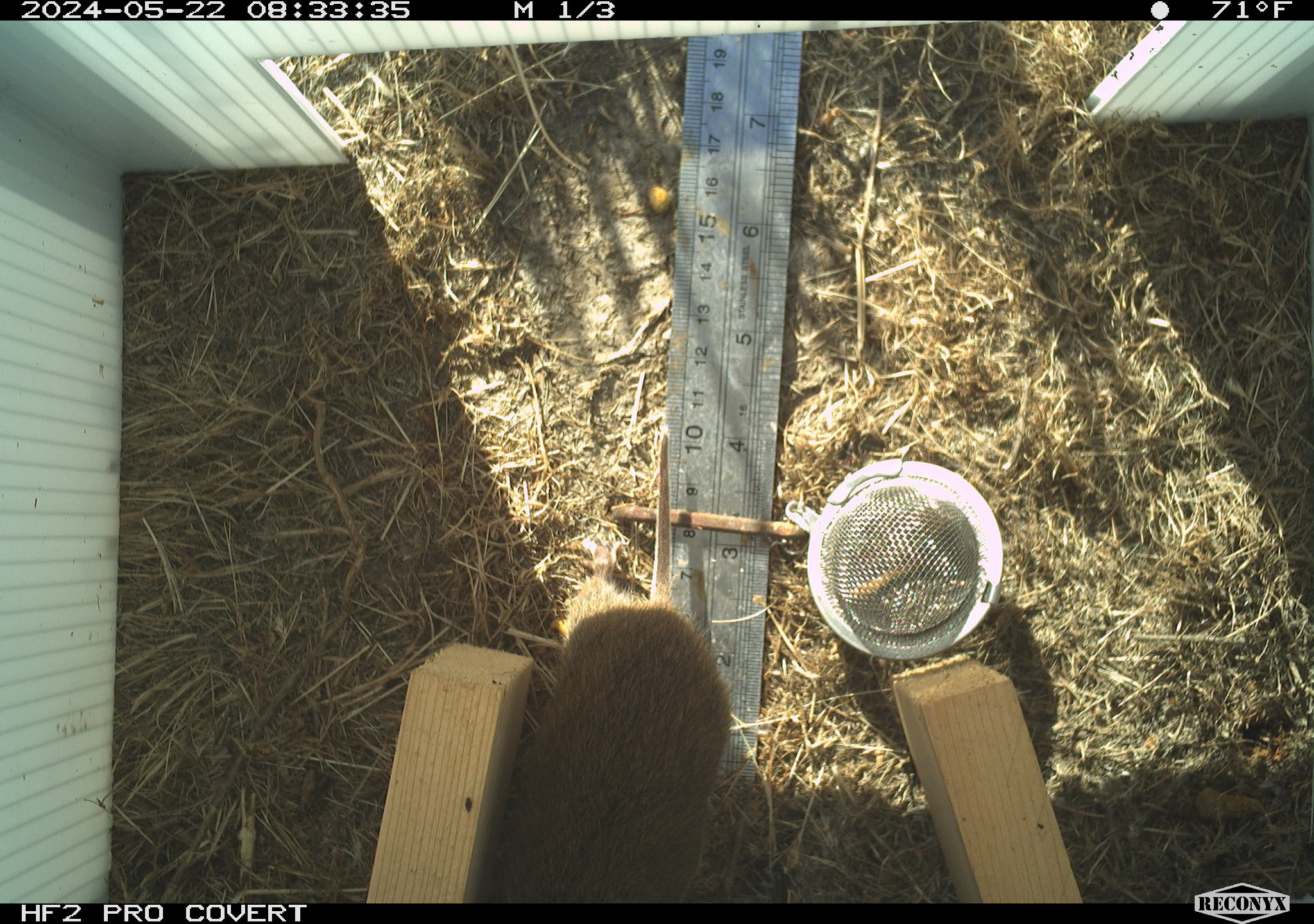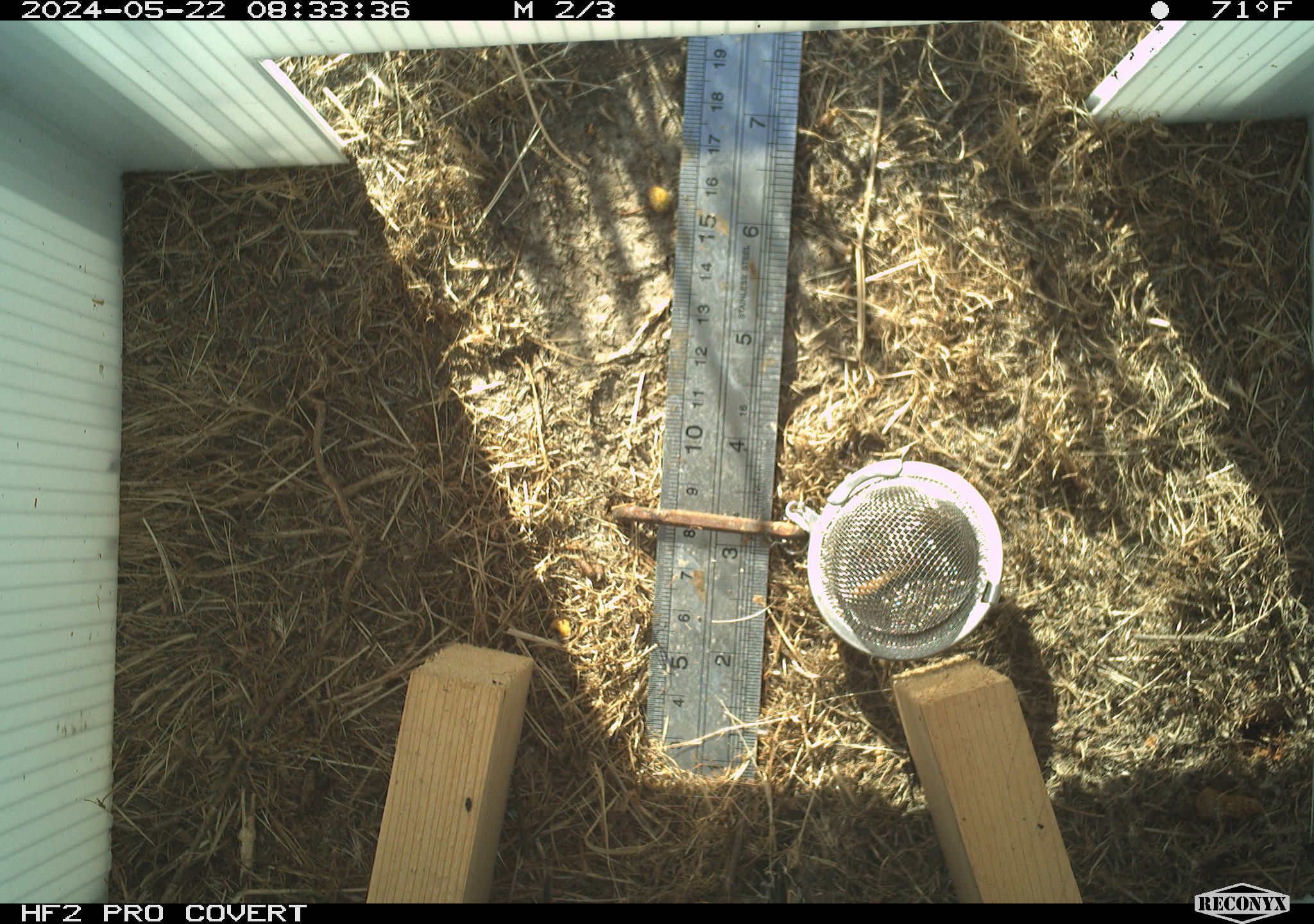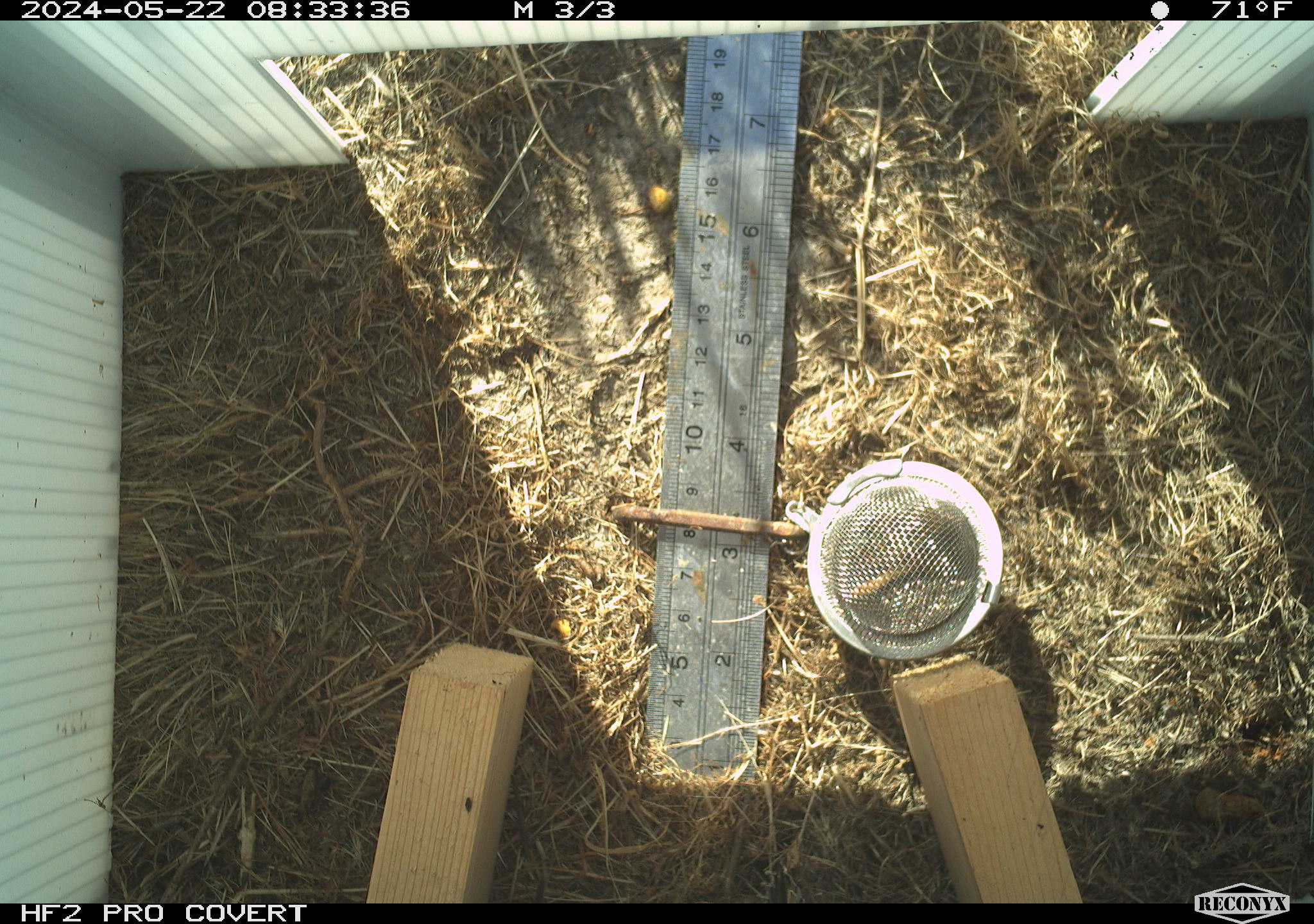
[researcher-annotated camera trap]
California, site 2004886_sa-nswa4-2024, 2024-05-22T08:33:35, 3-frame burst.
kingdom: Animalia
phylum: Chordata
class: Mammalia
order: Rodentia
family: Cricetidae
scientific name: Arvicolinae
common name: voles, lemmings, and muskrats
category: arvicolinae subfamily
Arvicolinae subfamily (voles, lemmings, and muskrats) (Arvicolinae).